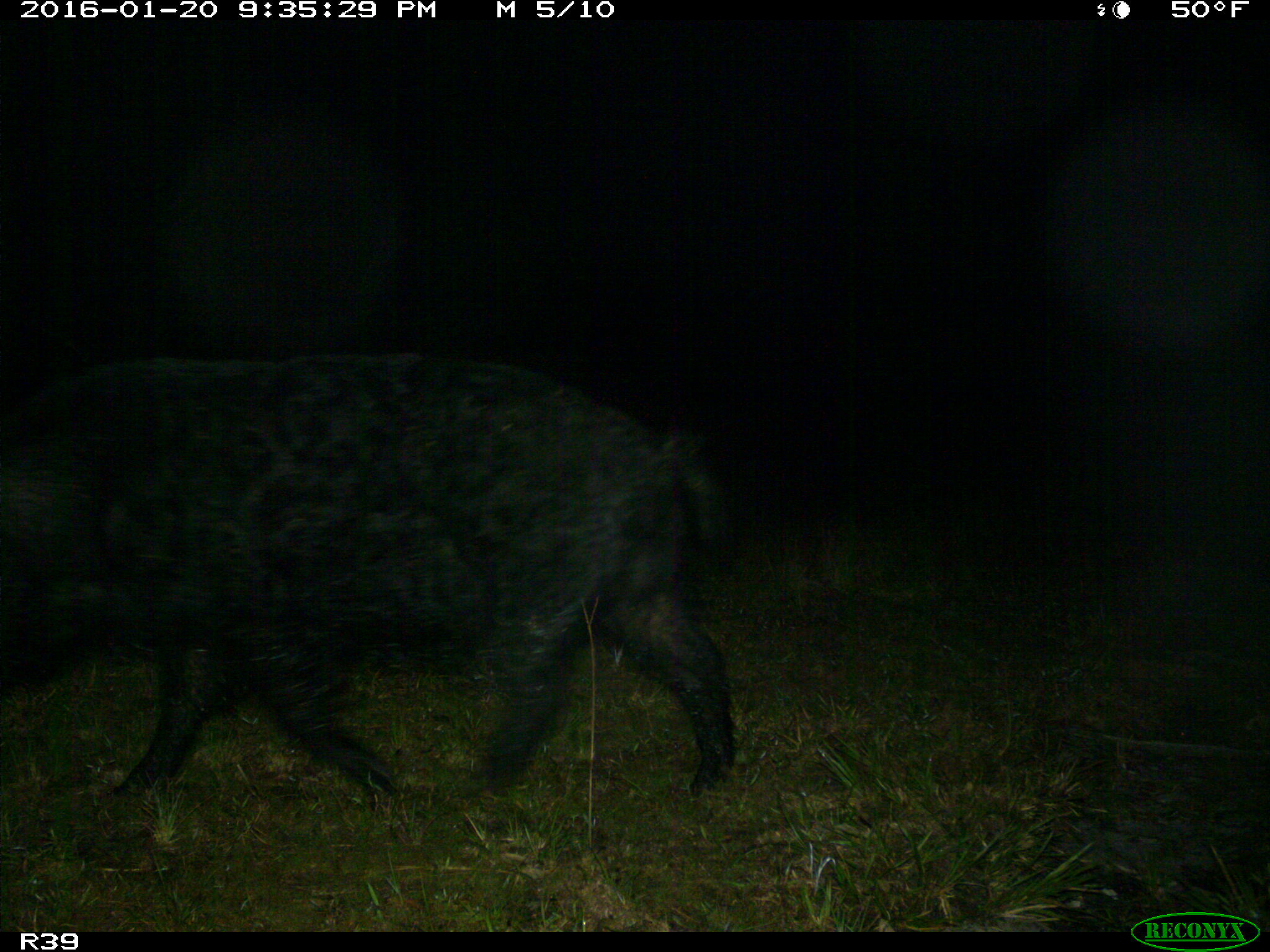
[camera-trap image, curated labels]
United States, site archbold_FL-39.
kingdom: Animalia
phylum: Chordata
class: Mammalia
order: Artiodactyla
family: Suidae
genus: Sus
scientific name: Sus scrofa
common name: wild boar